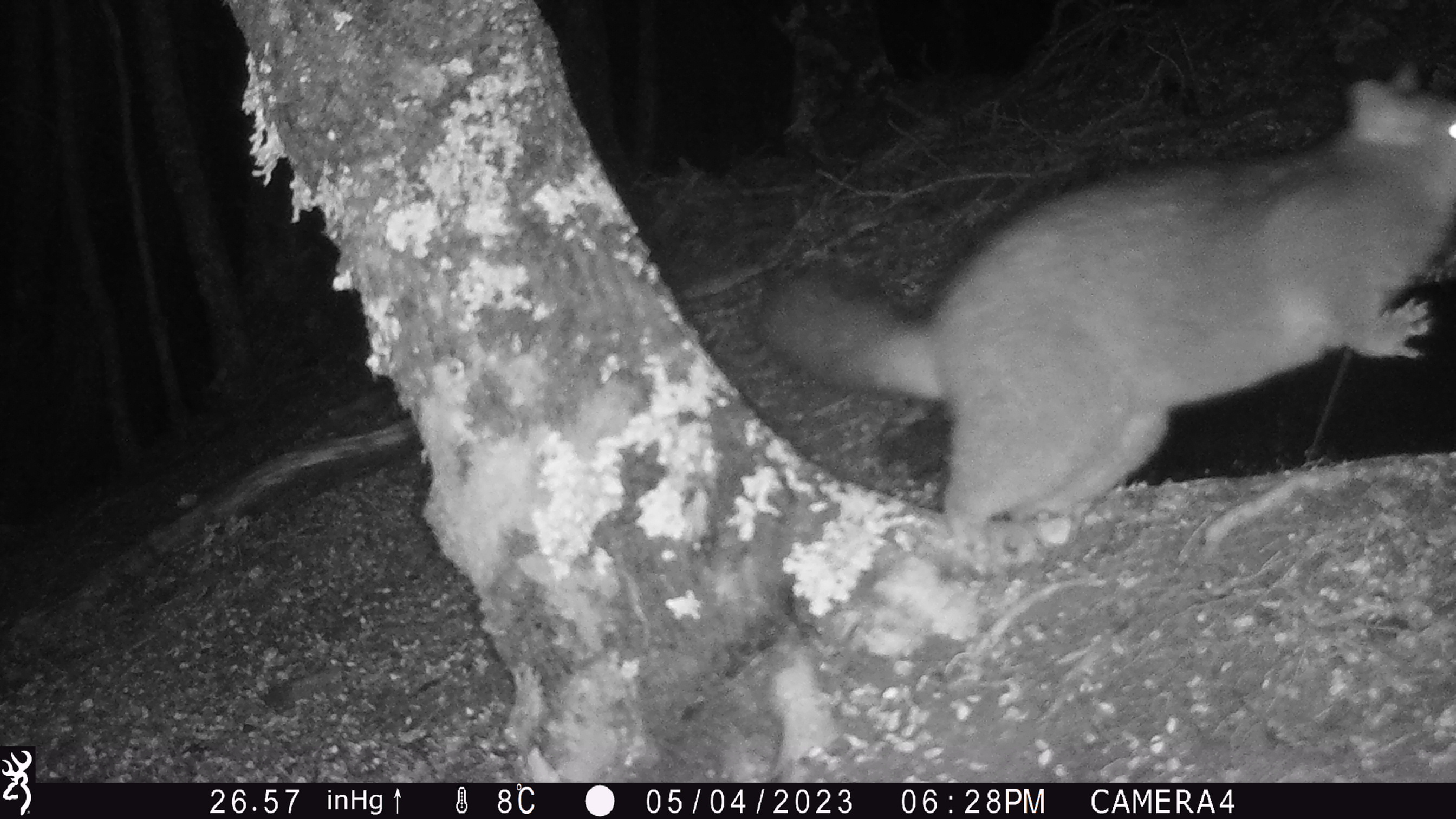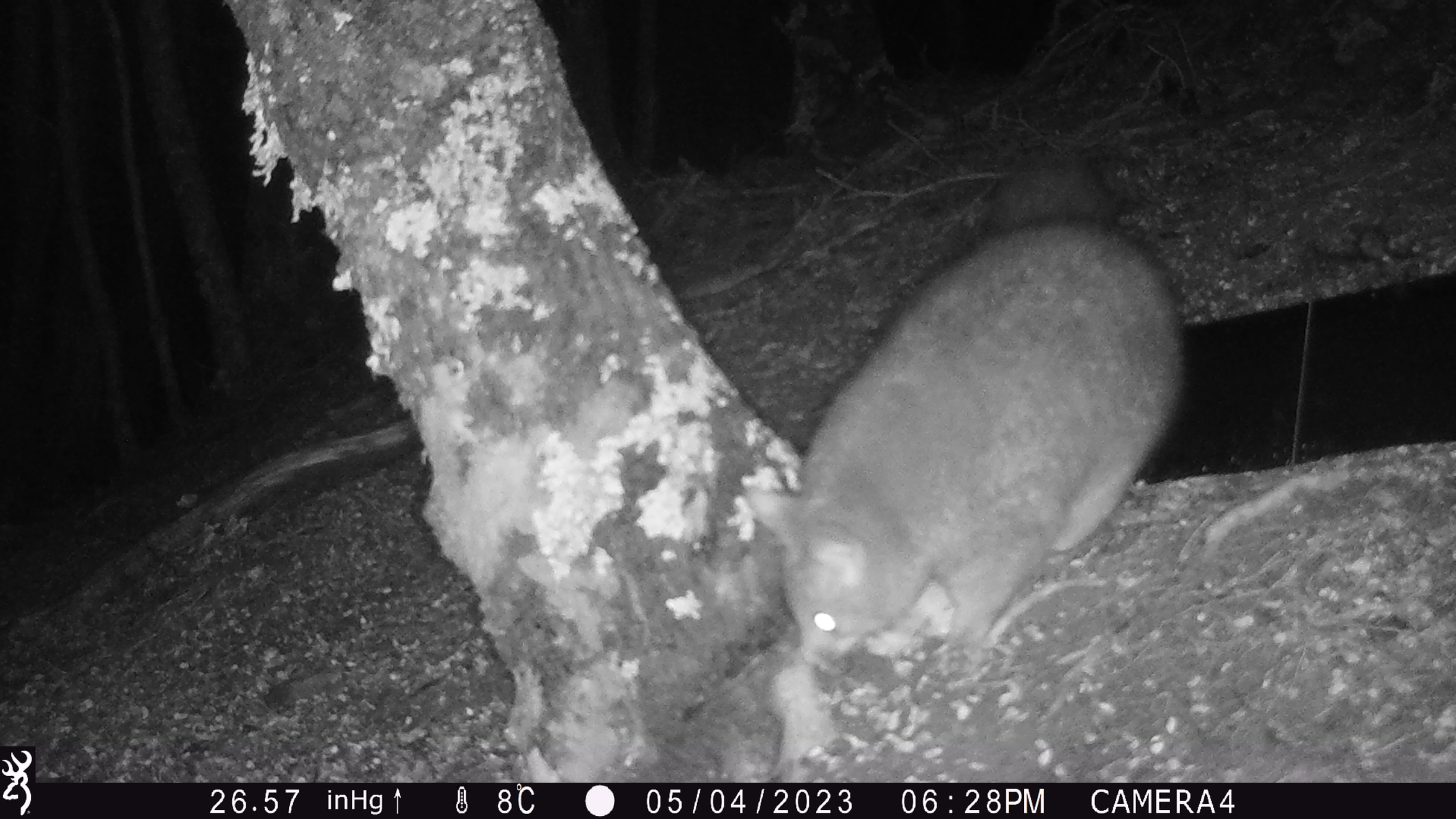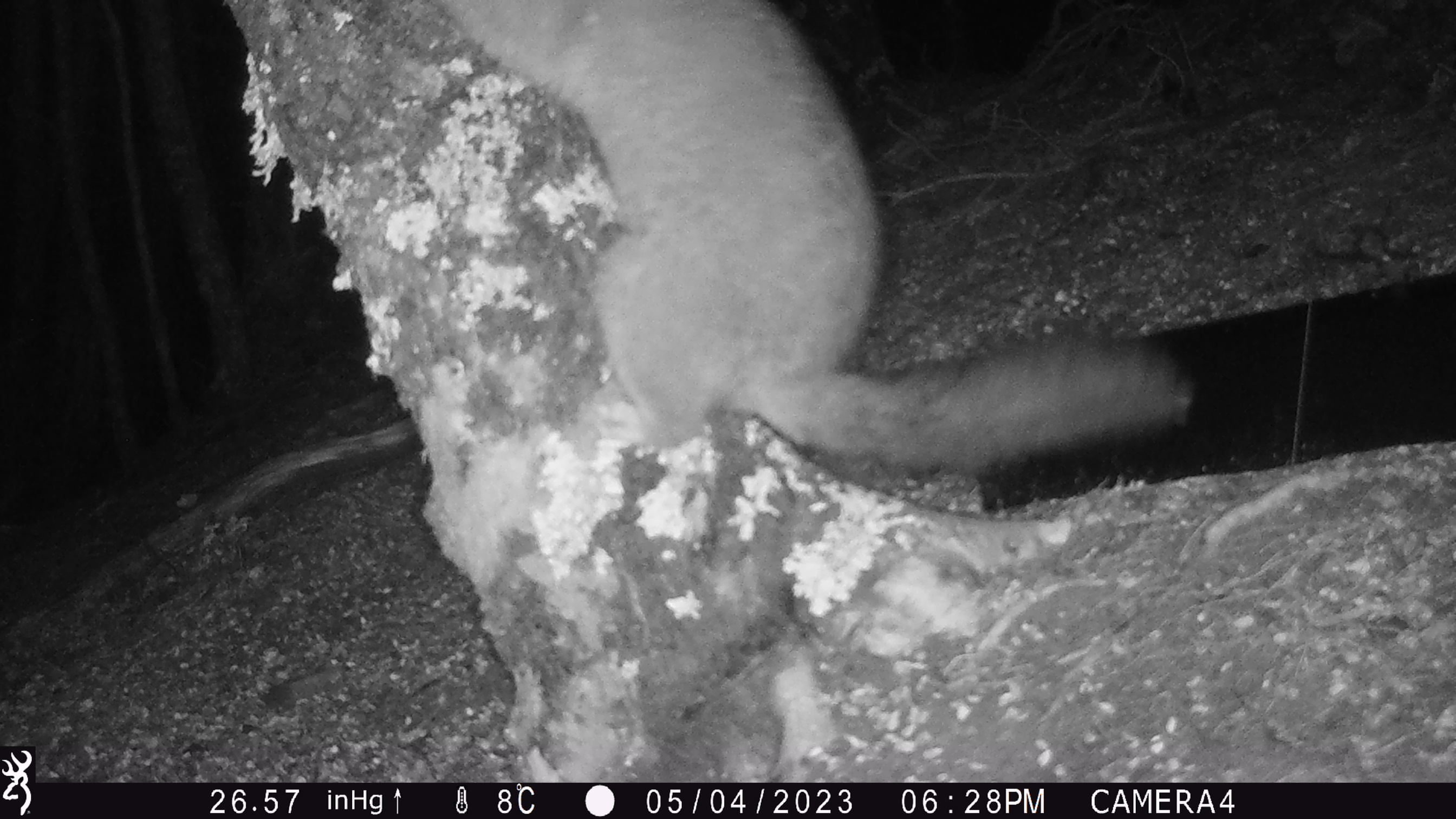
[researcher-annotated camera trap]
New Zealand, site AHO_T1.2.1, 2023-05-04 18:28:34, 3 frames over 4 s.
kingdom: Animalia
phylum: Chordata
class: Mammalia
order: Carnivora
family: Mustelidae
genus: Mustela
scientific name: Mustela erminea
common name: stoat